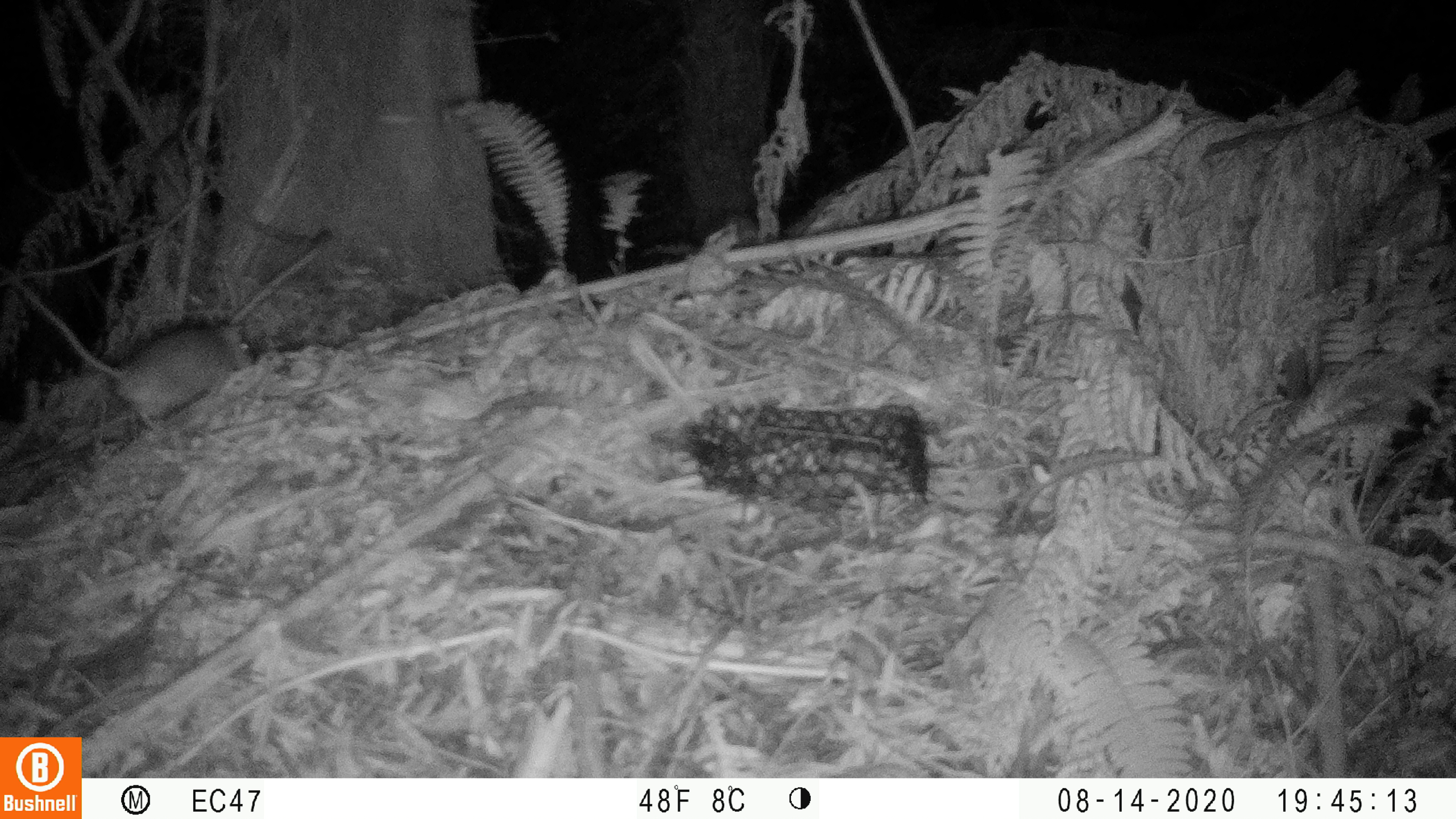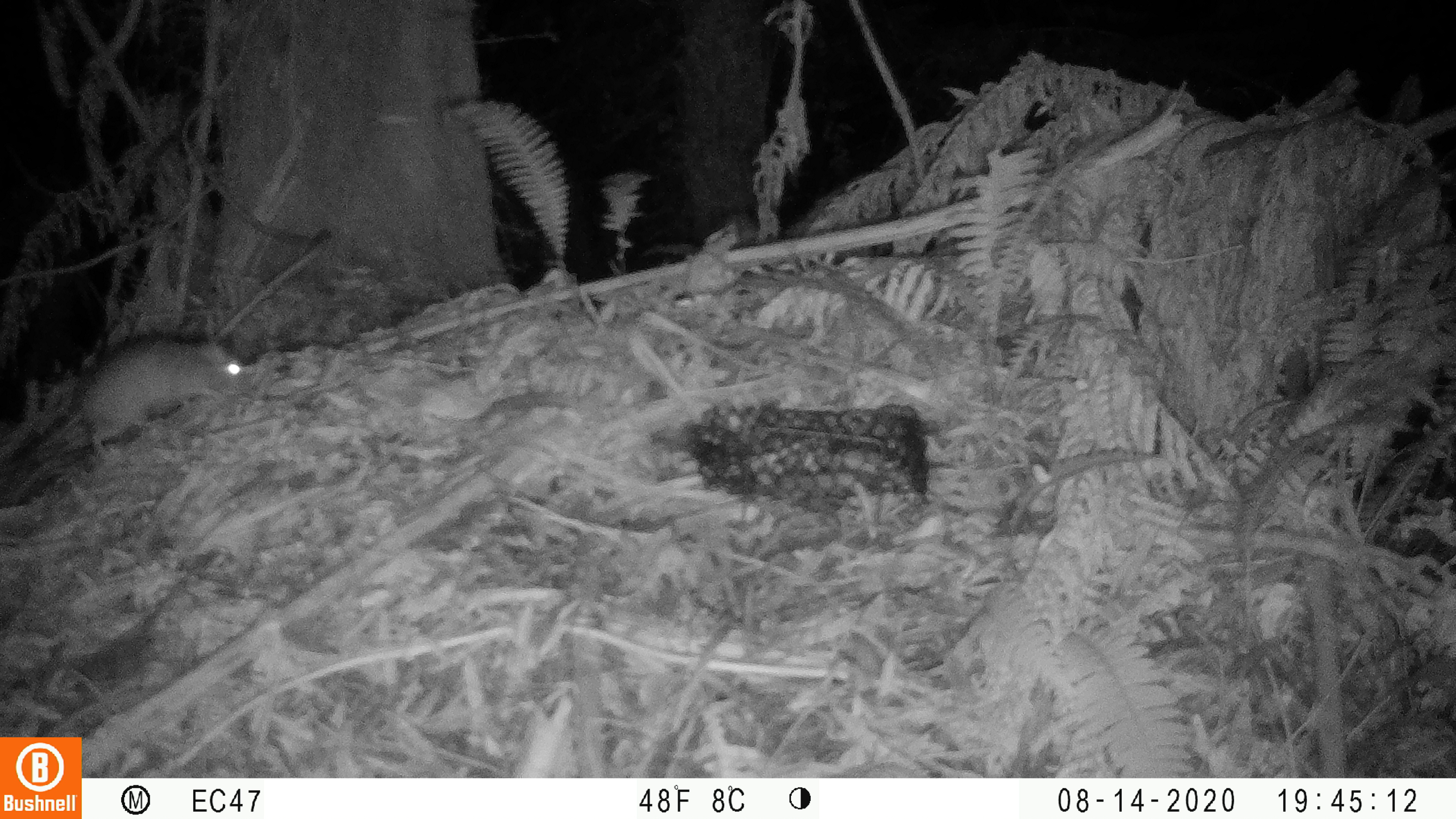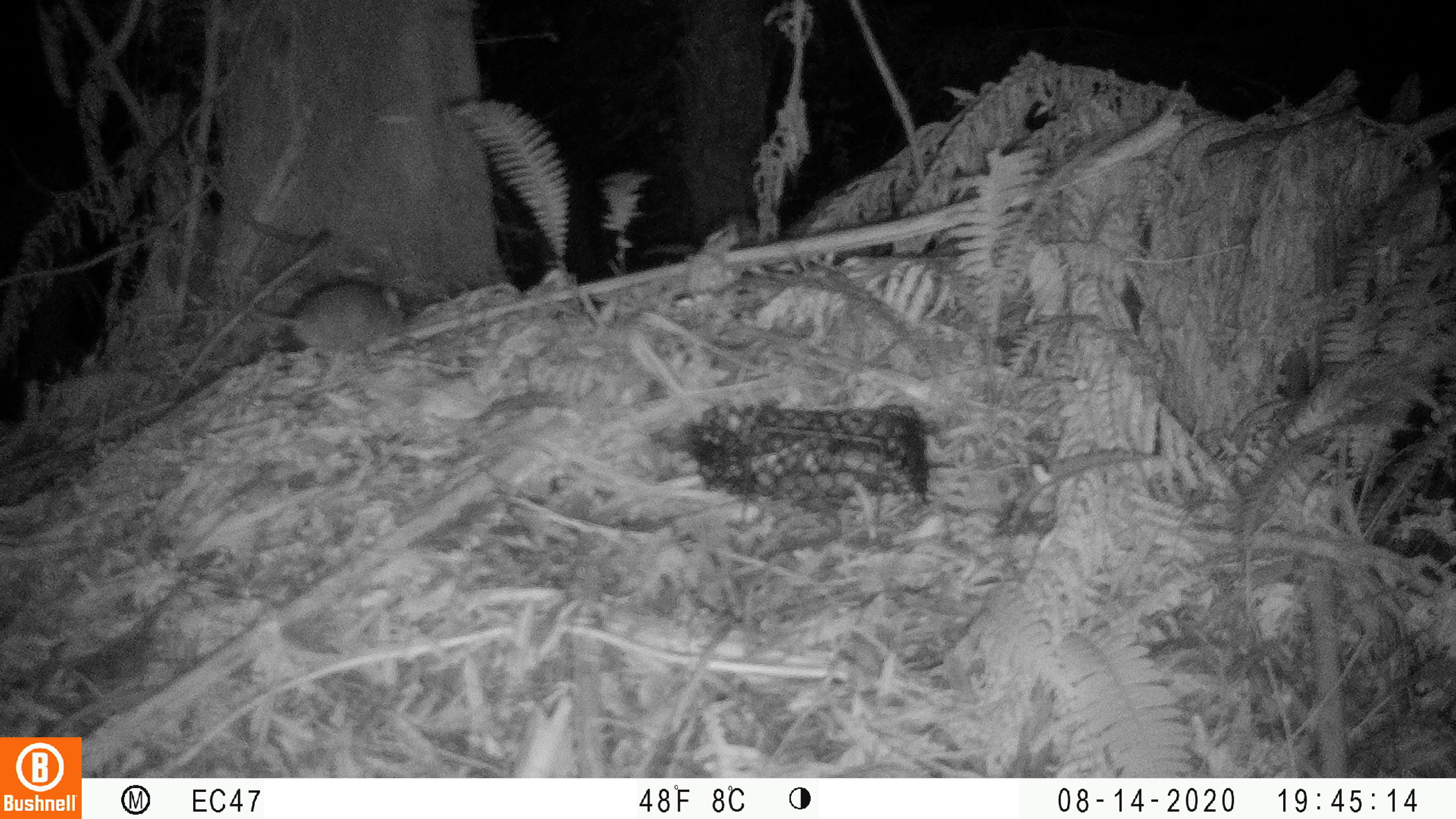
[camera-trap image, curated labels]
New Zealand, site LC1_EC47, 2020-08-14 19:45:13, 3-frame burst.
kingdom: Animalia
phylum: Chordata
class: Mammalia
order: Rodentia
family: Muridae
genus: Rattus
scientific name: Rattus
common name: rat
Rat (Rattus).